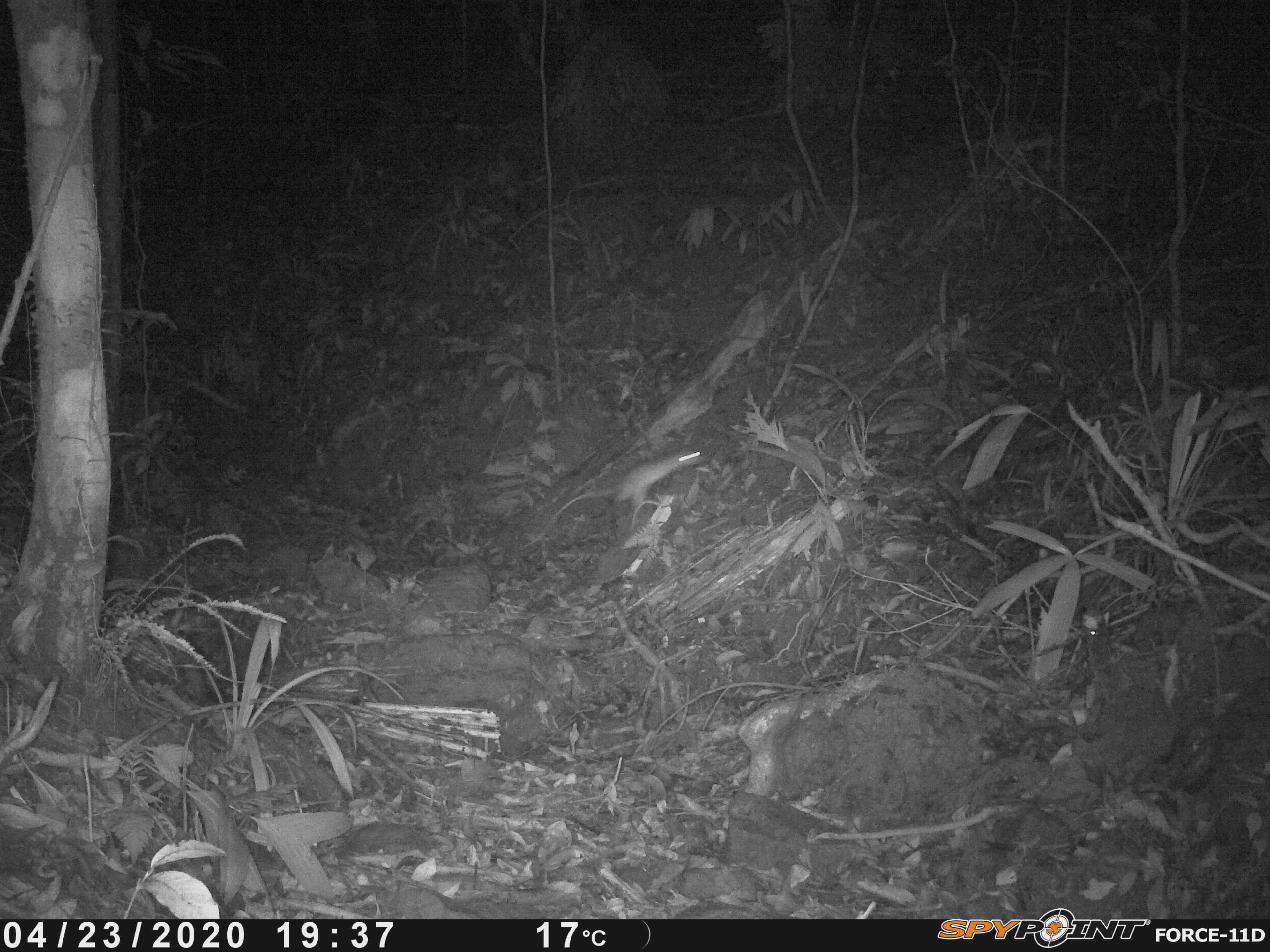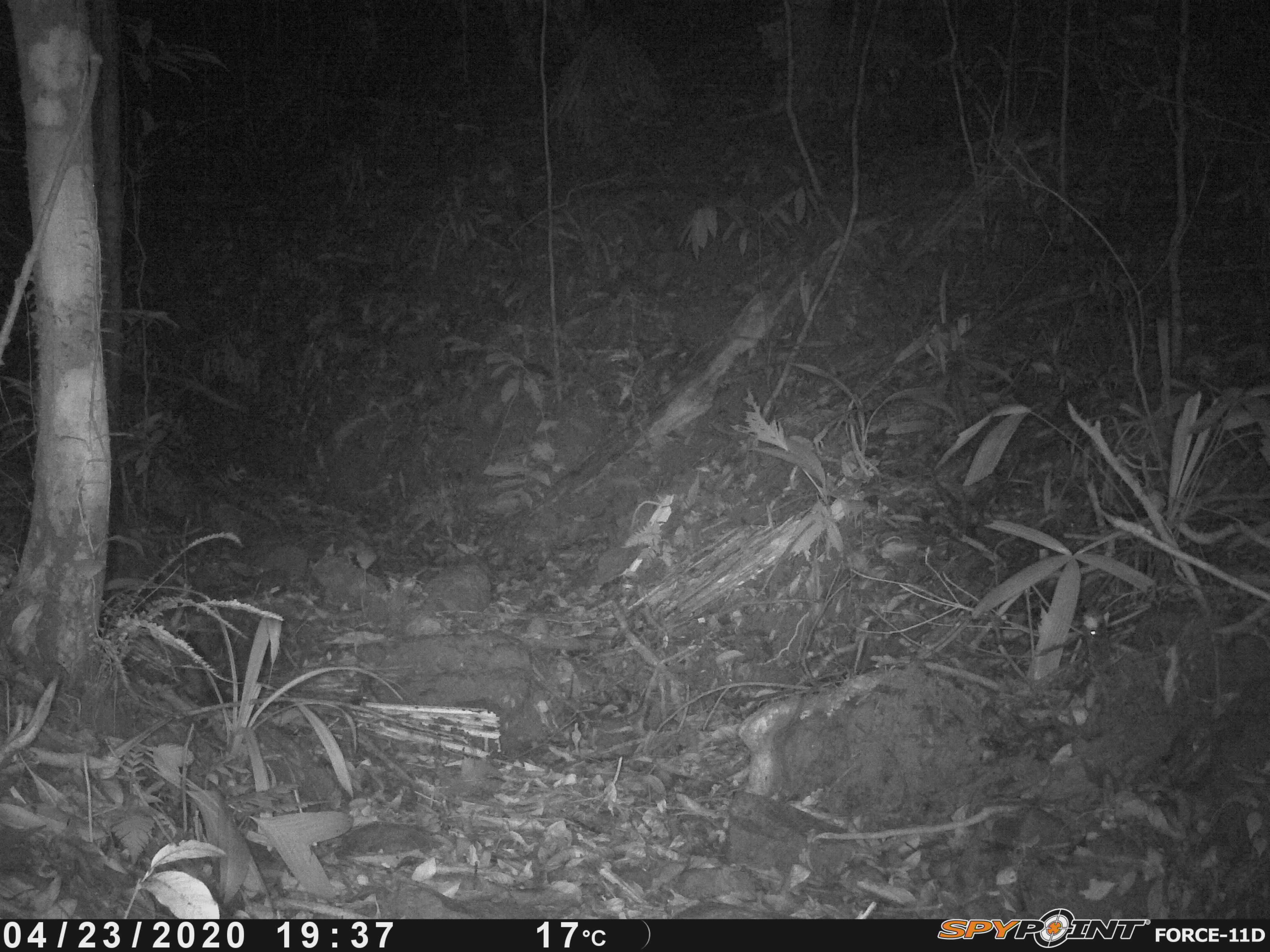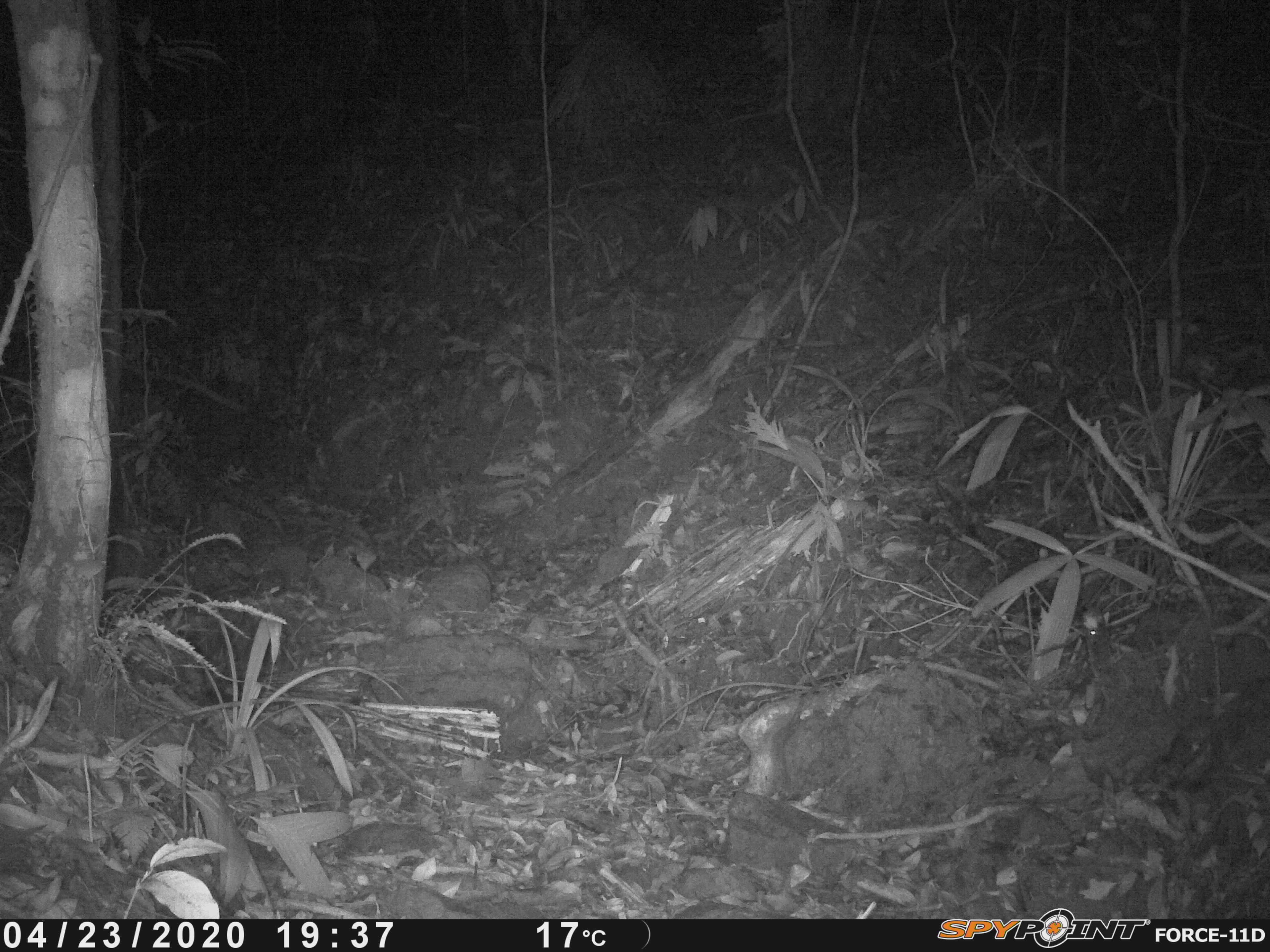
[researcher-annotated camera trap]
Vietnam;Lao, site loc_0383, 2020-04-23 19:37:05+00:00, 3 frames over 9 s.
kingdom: Animalia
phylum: Chordata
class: Mammalia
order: Rodentia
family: Muridae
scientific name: Muridae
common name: old-world mice and rats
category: unidentified murid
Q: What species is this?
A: Unidentified murid (old-world mice and rats) (Muridae).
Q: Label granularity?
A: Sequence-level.